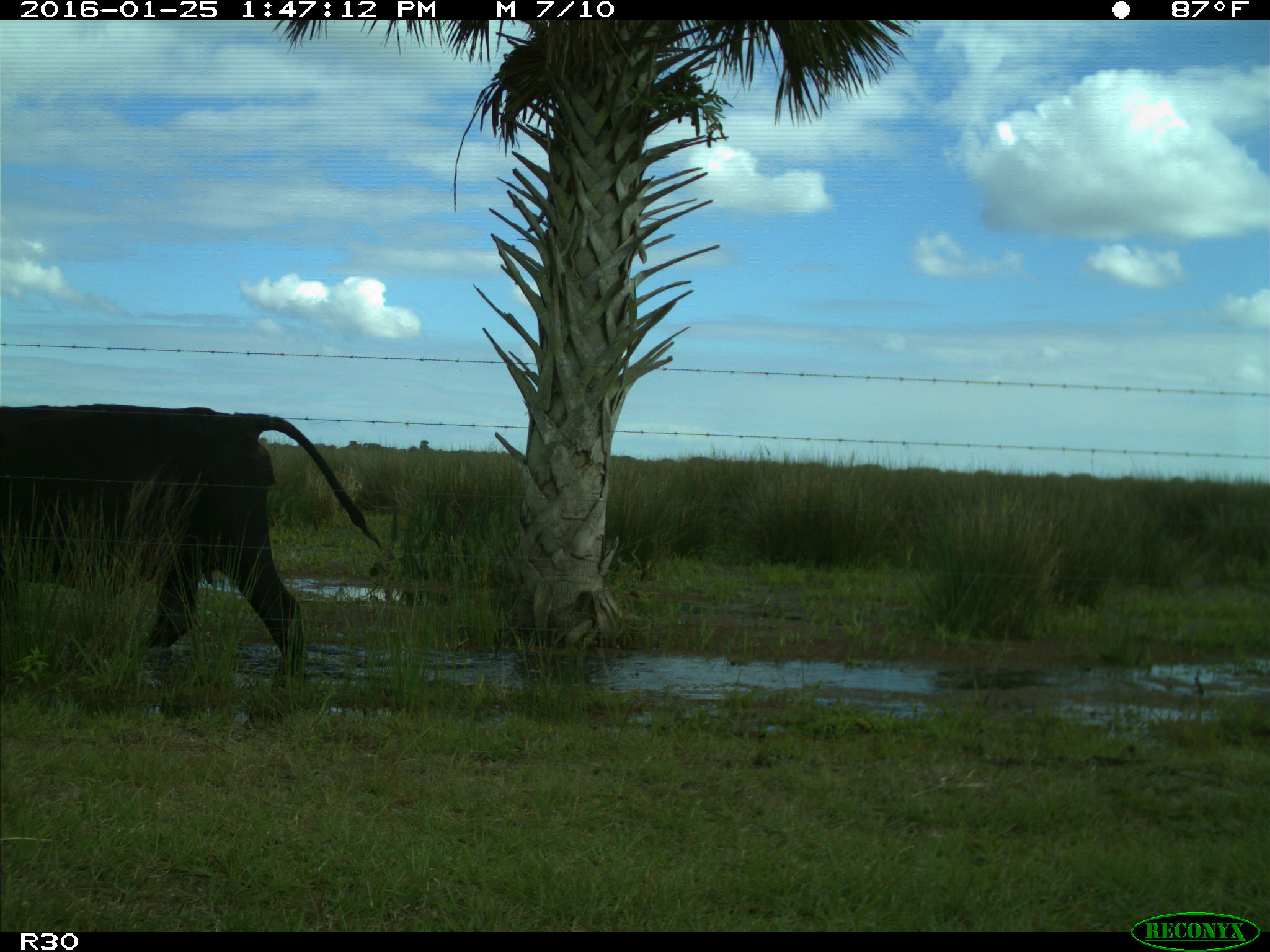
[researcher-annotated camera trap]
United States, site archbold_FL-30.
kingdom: Animalia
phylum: Chordata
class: Mammalia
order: Artiodactyla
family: Bovidae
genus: Bos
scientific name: Bos taurus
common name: domestic cow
Bos taurus (domestic cow).